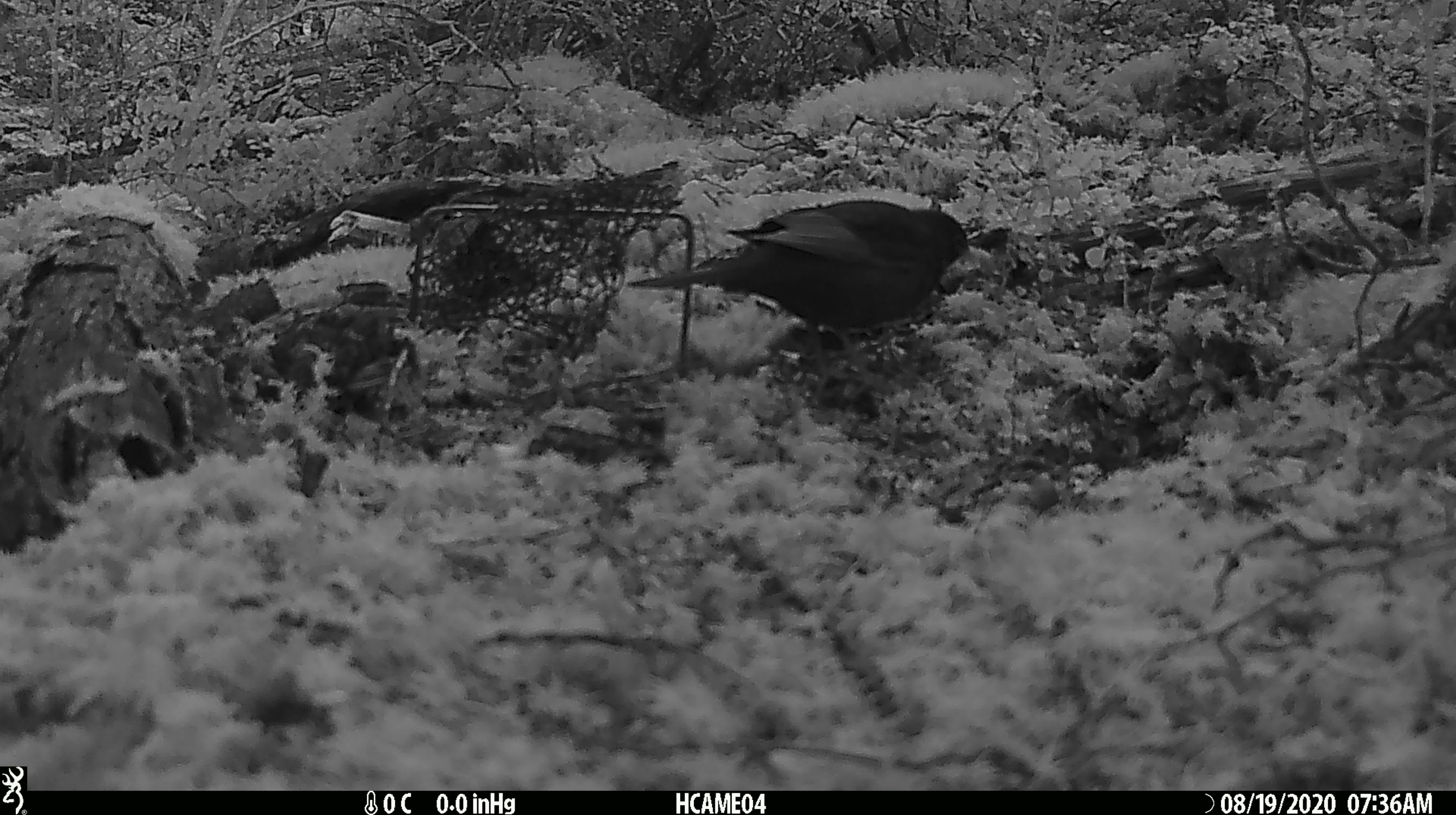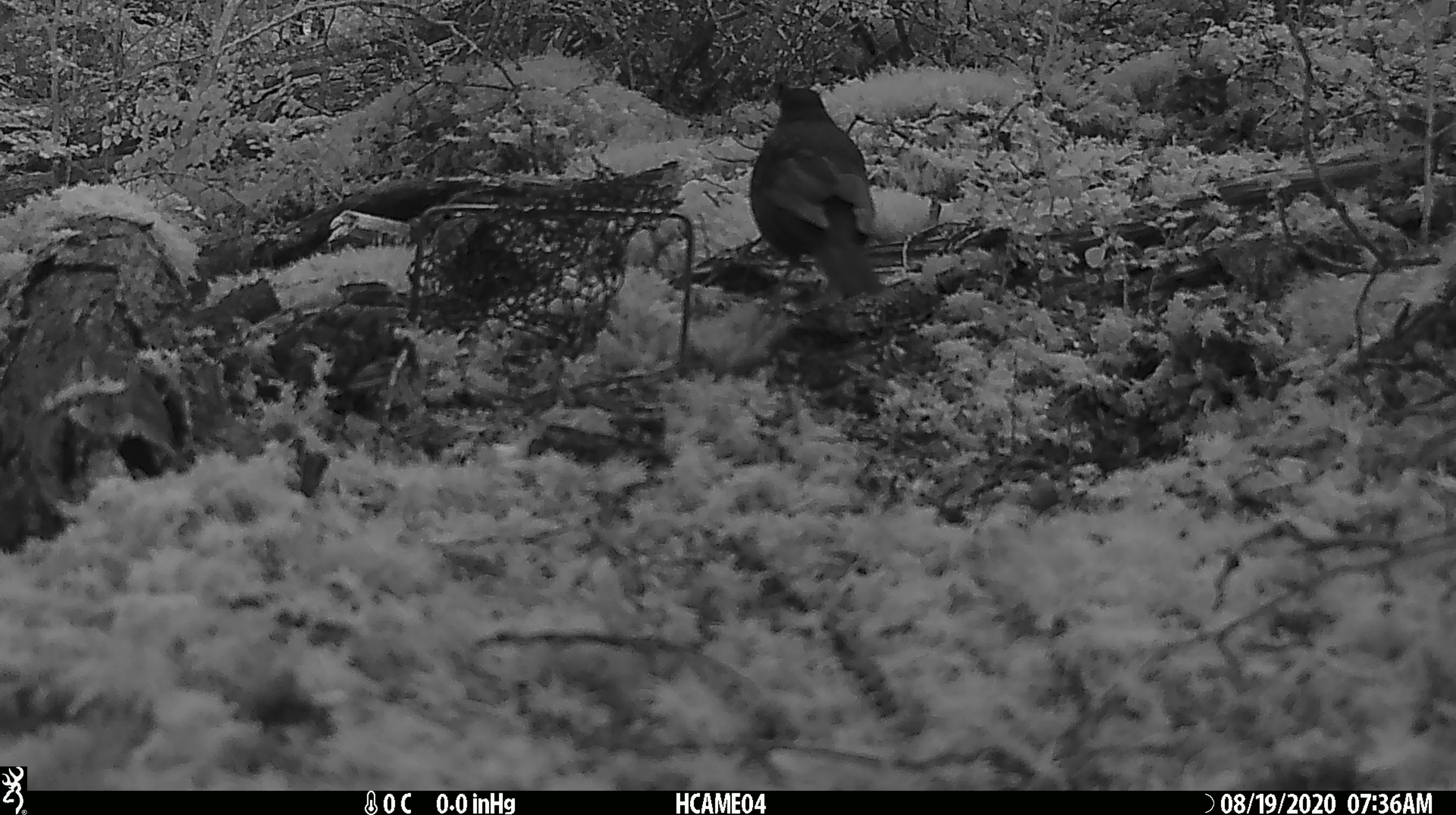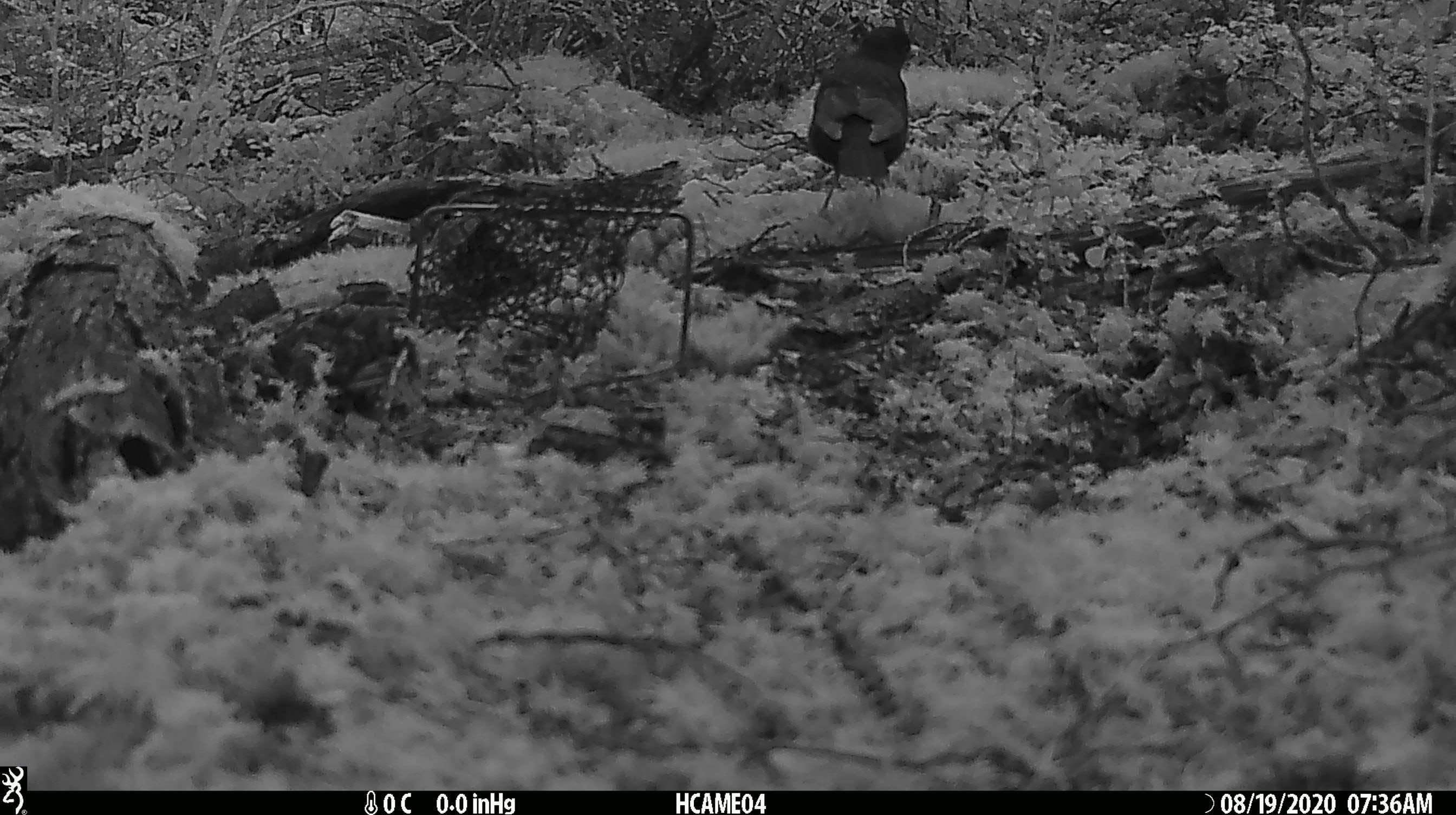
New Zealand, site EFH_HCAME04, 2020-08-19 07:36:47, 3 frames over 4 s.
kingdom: Animalia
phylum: Chordata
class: Aves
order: Passeriformes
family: Turdidae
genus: Turdus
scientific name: Turdus merula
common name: eurasian blackbird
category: blackbird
Blackbird (eurasian blackbird) (Turdus merula).